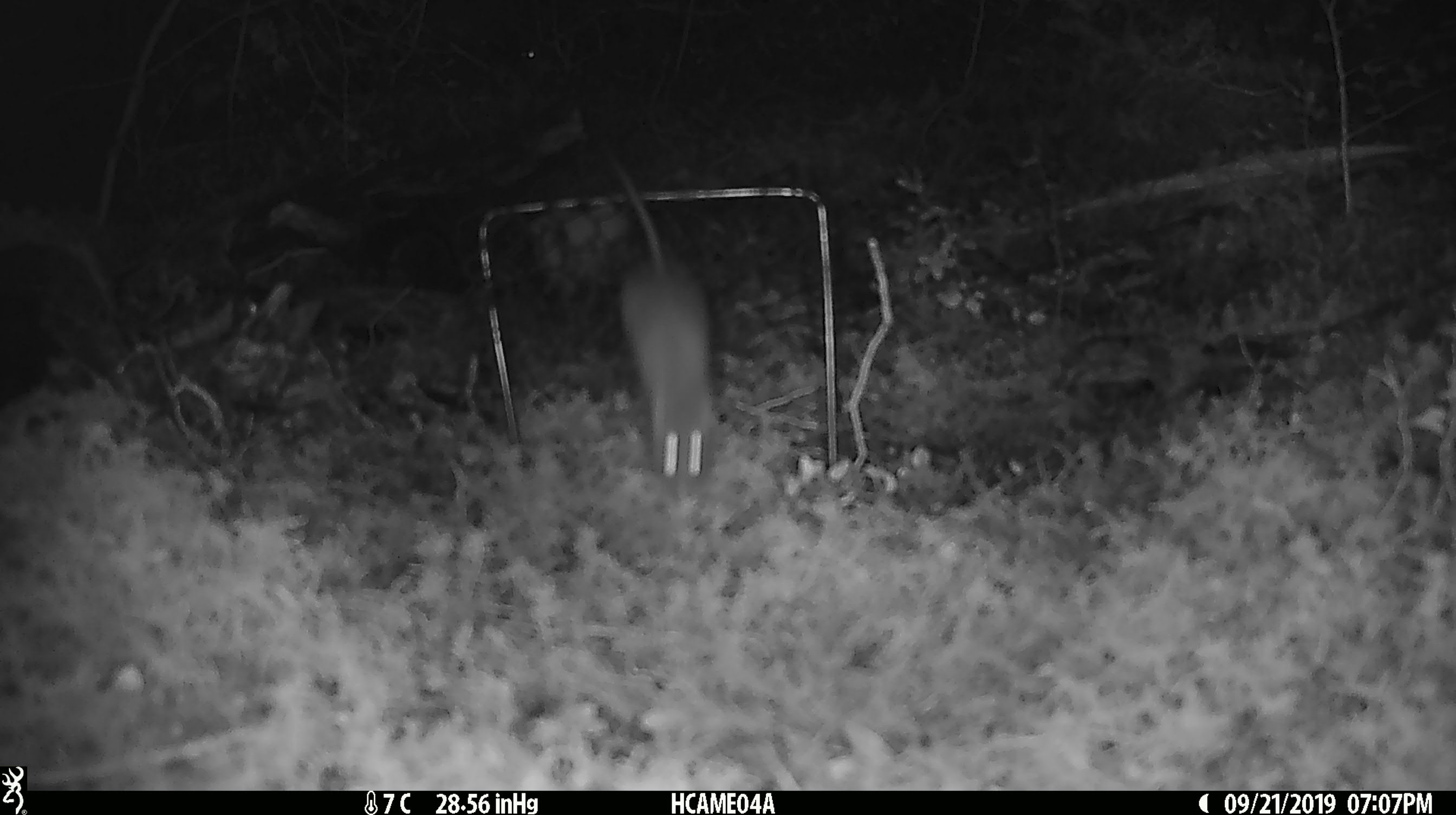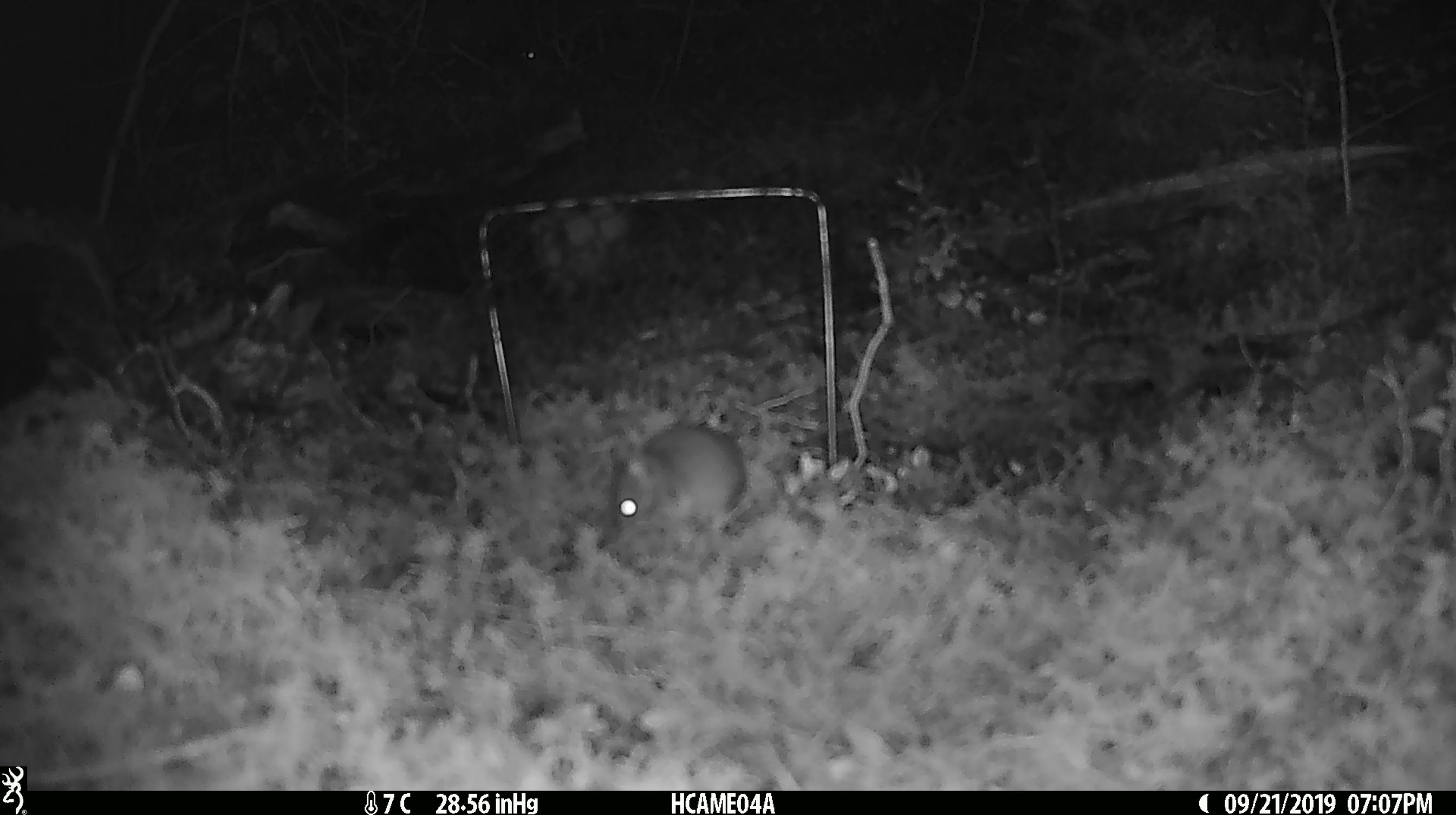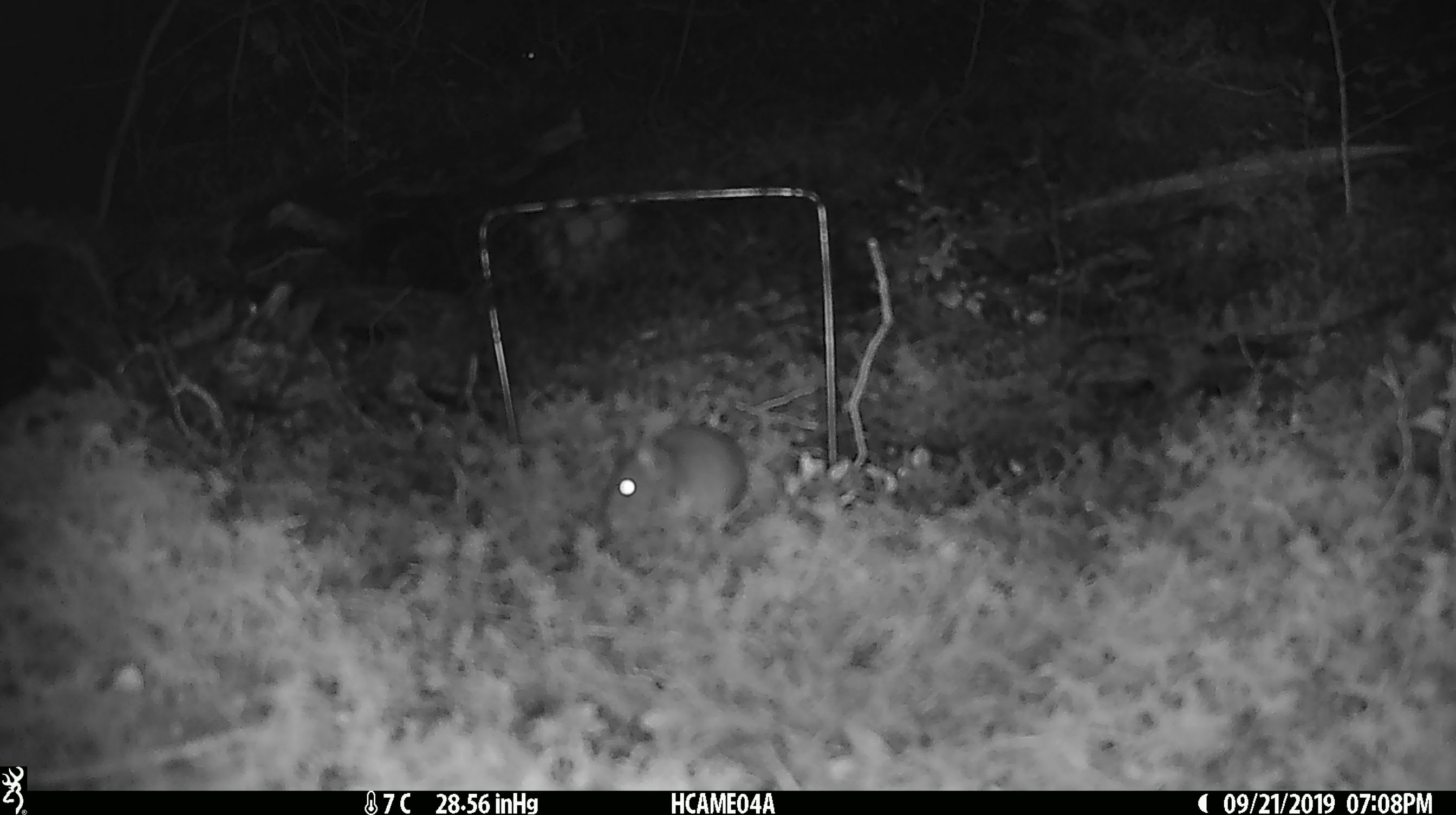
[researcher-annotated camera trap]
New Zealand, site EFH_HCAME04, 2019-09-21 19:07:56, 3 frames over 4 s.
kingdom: Animalia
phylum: Chordata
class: Mammalia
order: Rodentia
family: Muridae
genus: Mus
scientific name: Mus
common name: mouse